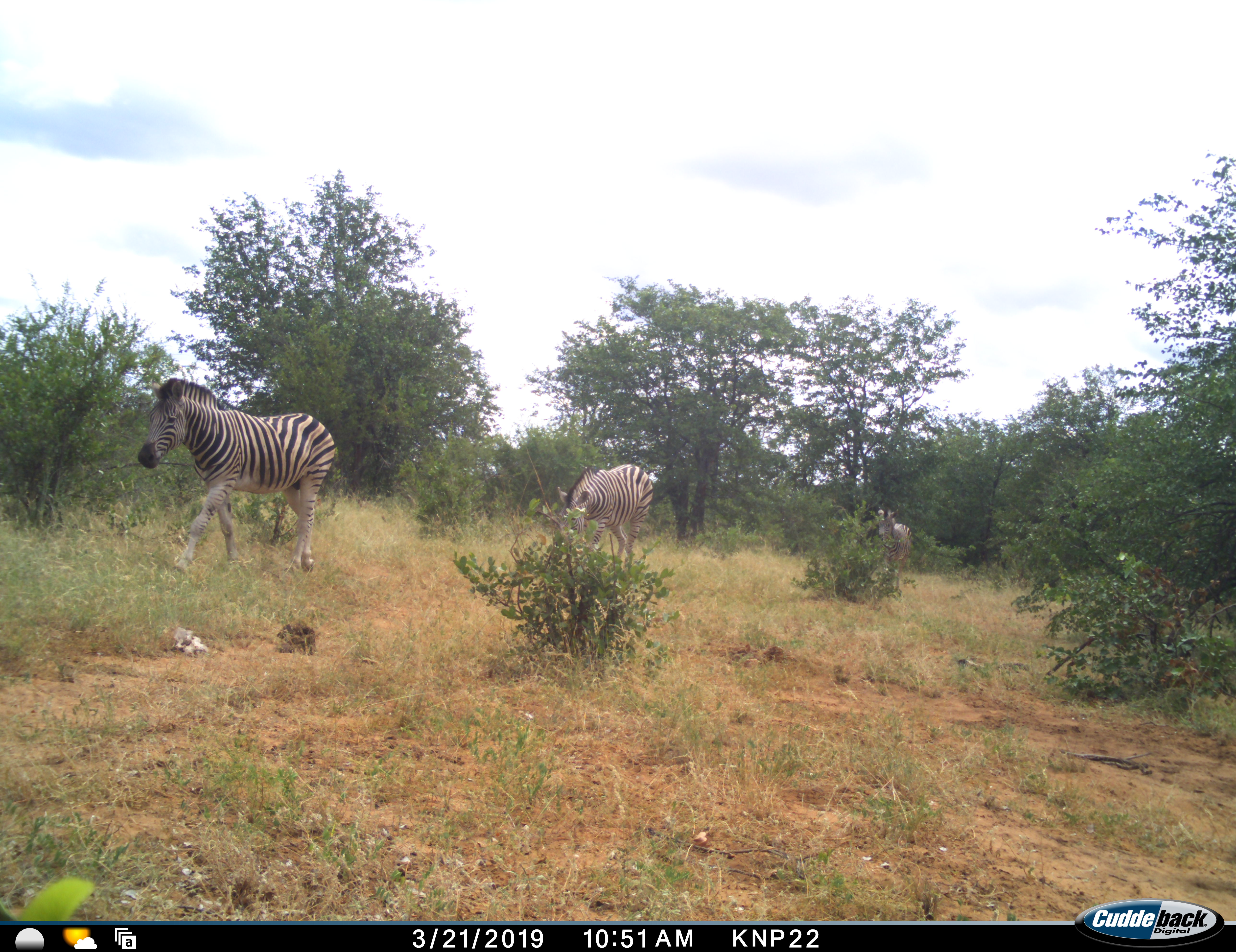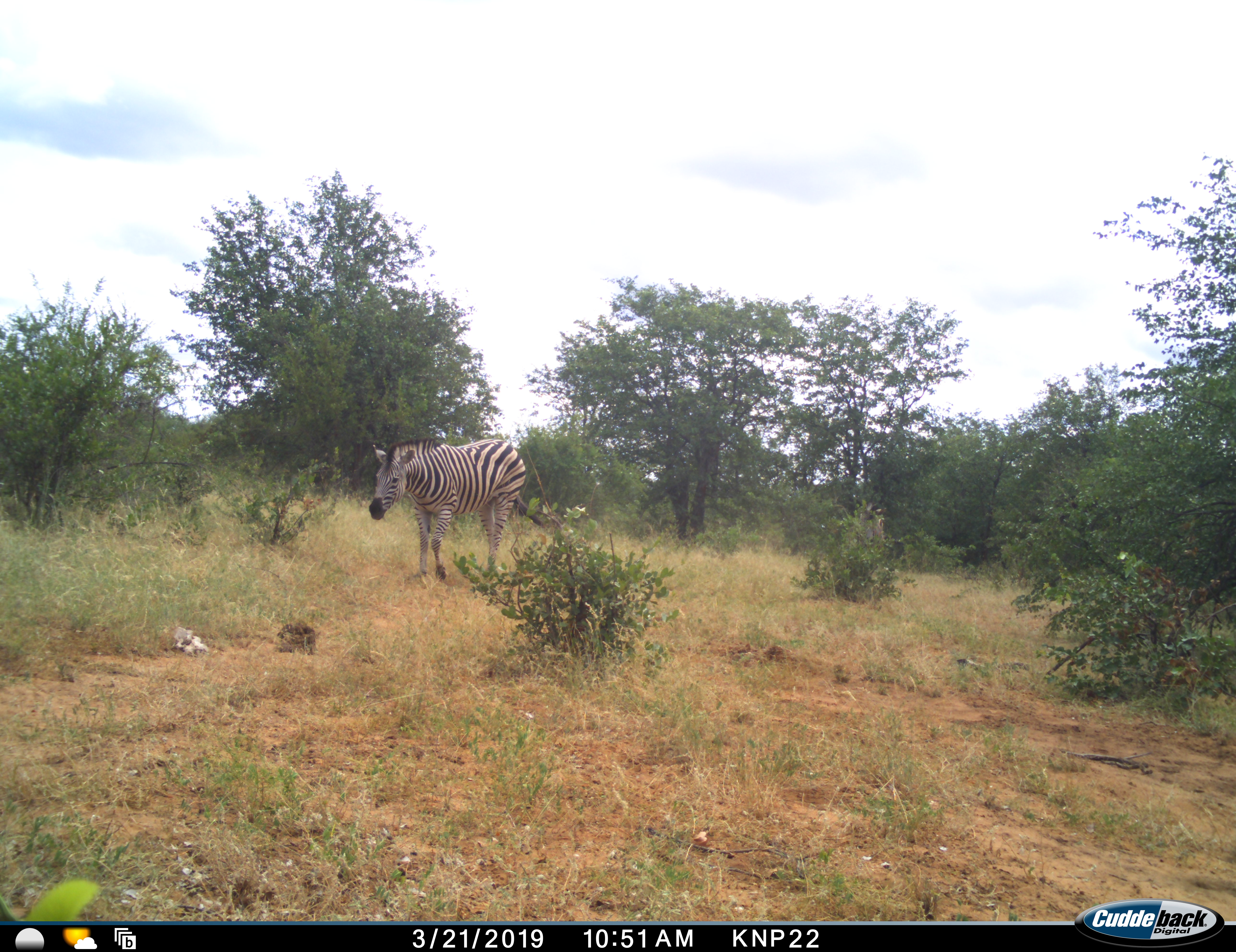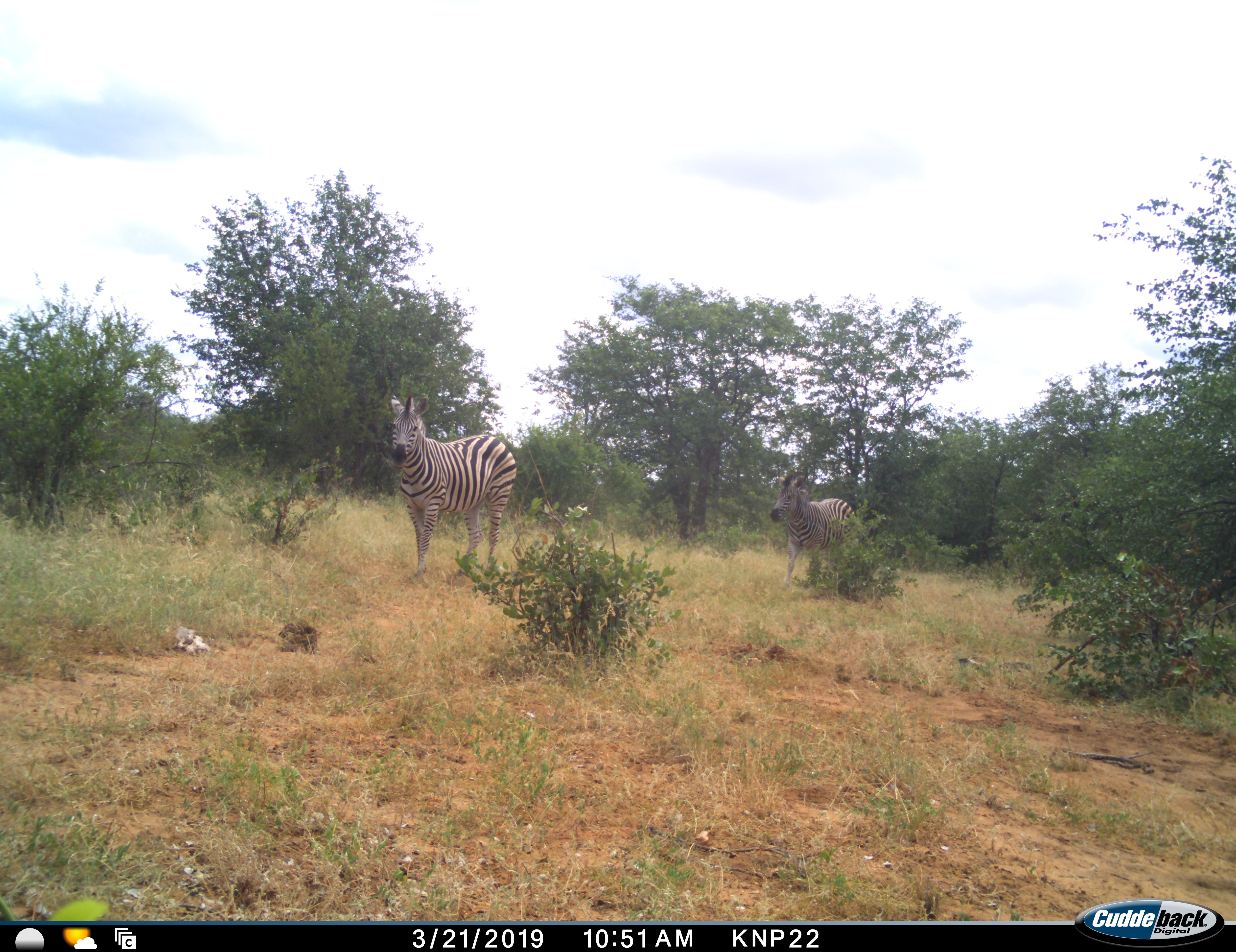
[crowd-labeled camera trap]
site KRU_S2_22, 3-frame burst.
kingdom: Animalia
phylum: Chordata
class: Mammalia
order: Perissodactyla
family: Equidae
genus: Equus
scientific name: Equus quagga burchellii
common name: burchell's zebra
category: zebraburchells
Zebraburchells (burchell's zebra) (Equus quagga burchellii), count 3. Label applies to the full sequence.